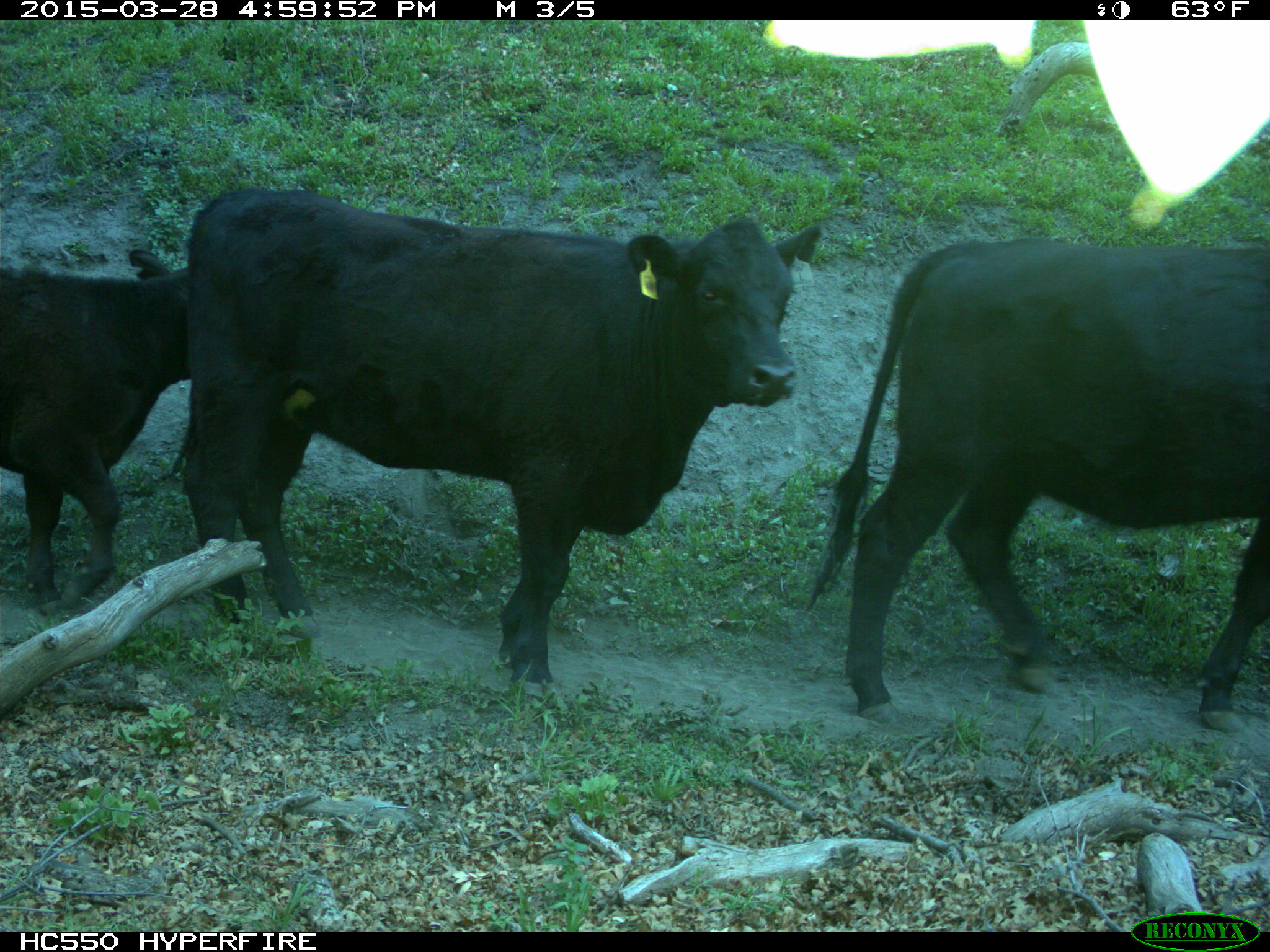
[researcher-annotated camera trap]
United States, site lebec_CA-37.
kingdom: Animalia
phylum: Chordata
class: Mammalia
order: Artiodactyla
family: Bovidae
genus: Bos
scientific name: Bos taurus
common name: domestic cow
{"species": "Bos taurus (domestic cow)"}